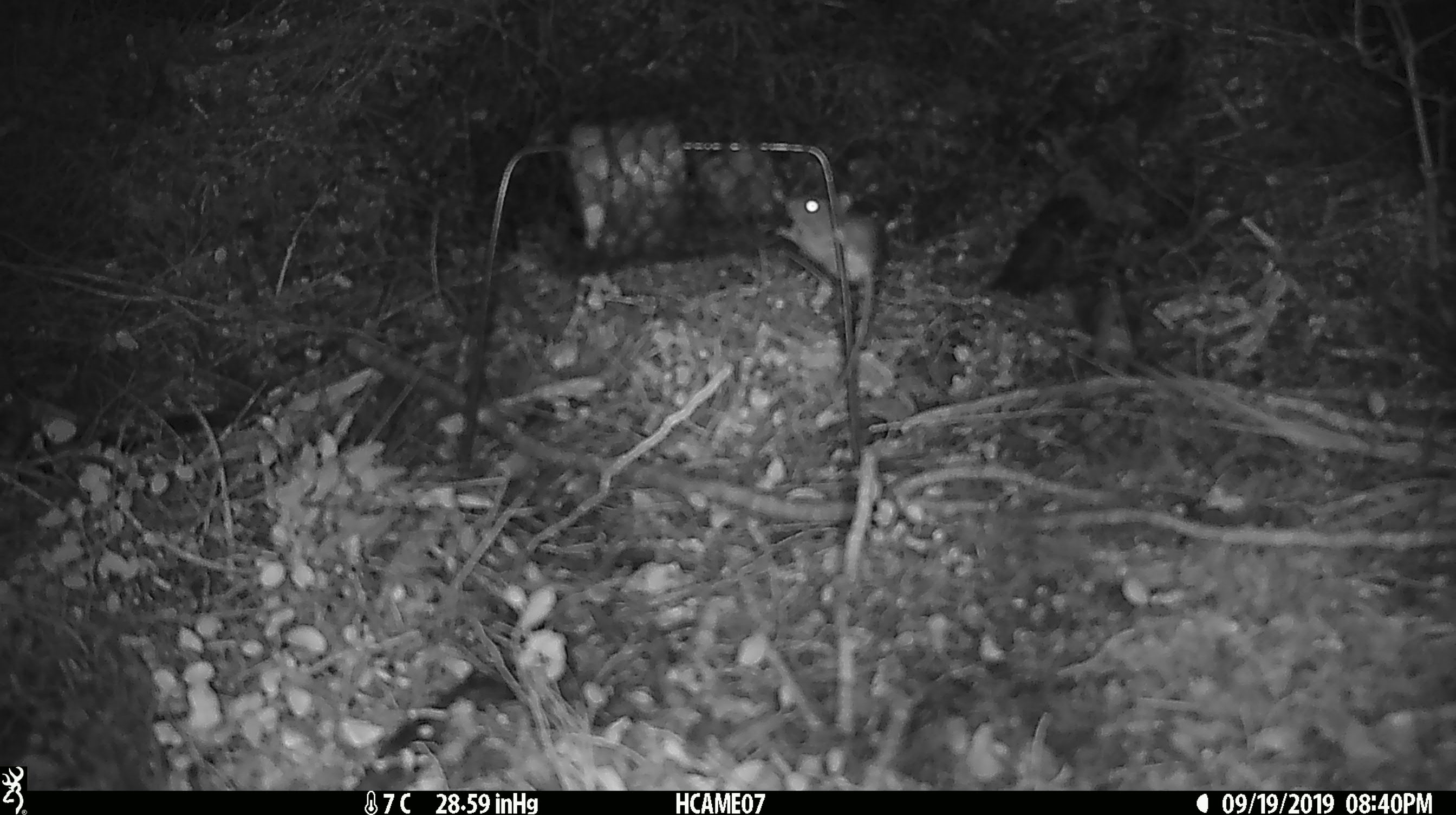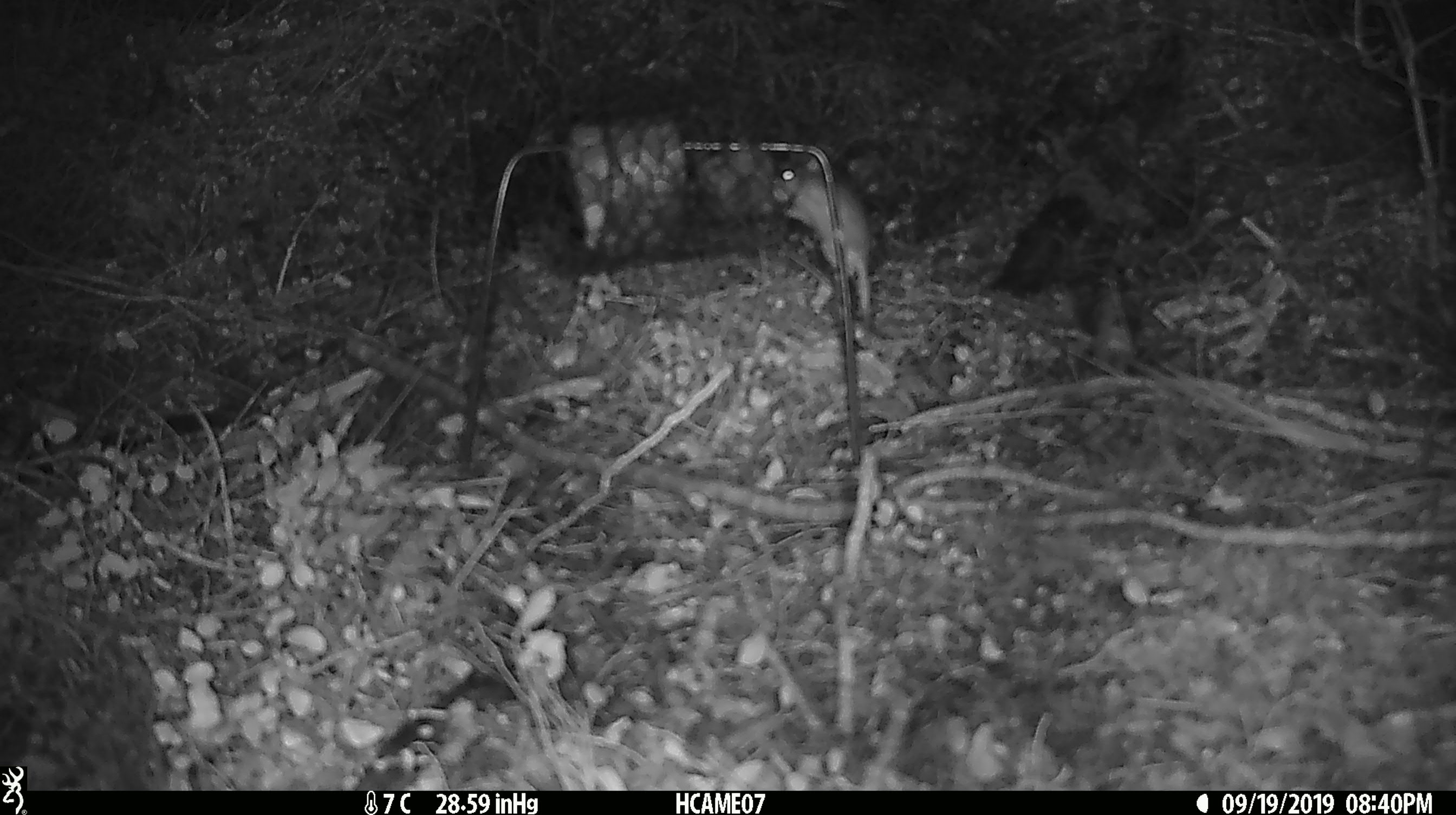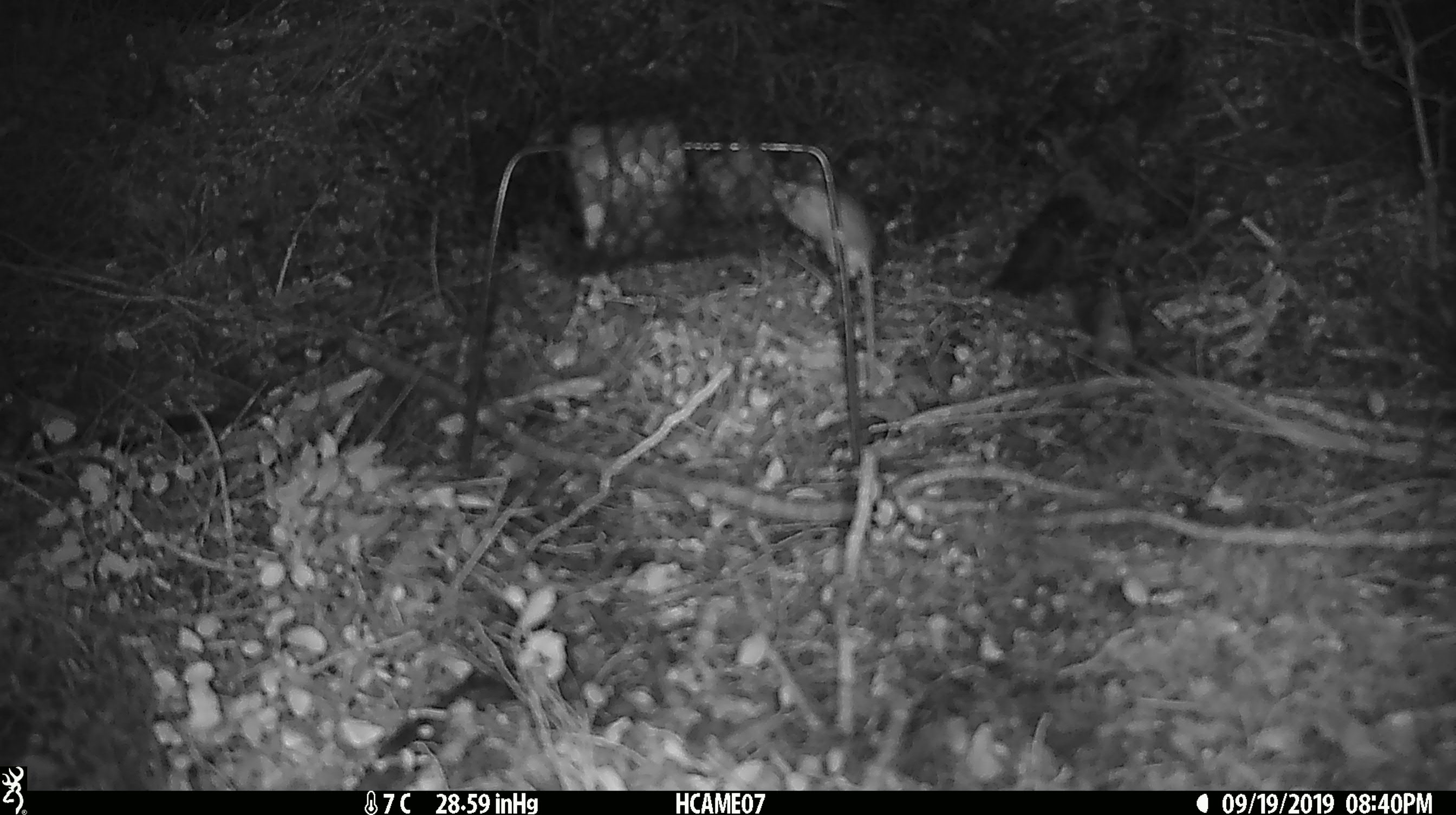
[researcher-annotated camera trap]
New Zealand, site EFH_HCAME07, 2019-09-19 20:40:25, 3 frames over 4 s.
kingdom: Animalia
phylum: Chordata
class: Mammalia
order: Rodentia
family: Muridae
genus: Mus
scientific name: Mus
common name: mouse